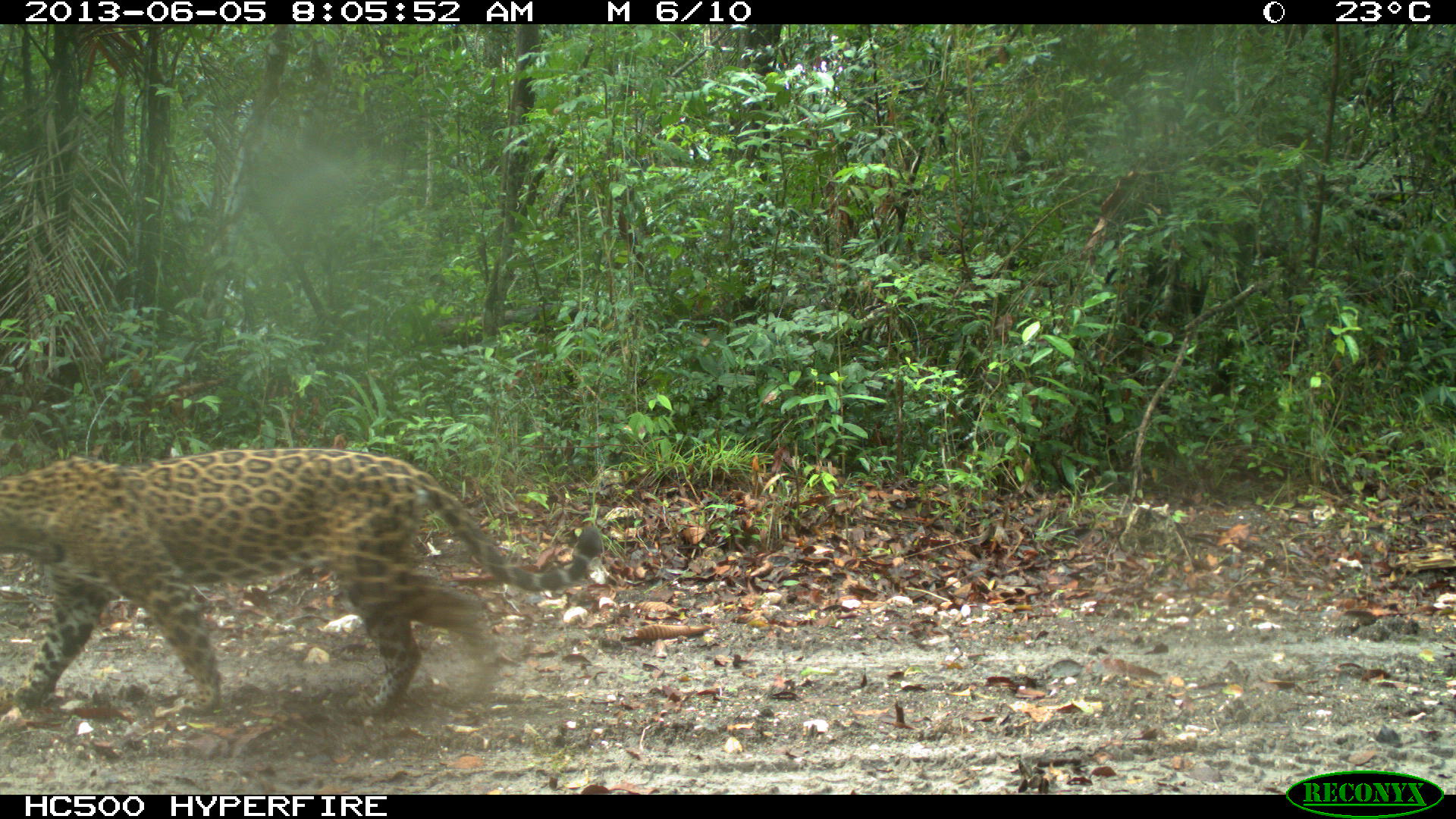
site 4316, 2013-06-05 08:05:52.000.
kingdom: Animalia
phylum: Chordata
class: Mammalia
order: Carnivora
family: Felidae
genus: Panthera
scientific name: Panthera onca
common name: jaguar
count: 1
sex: female